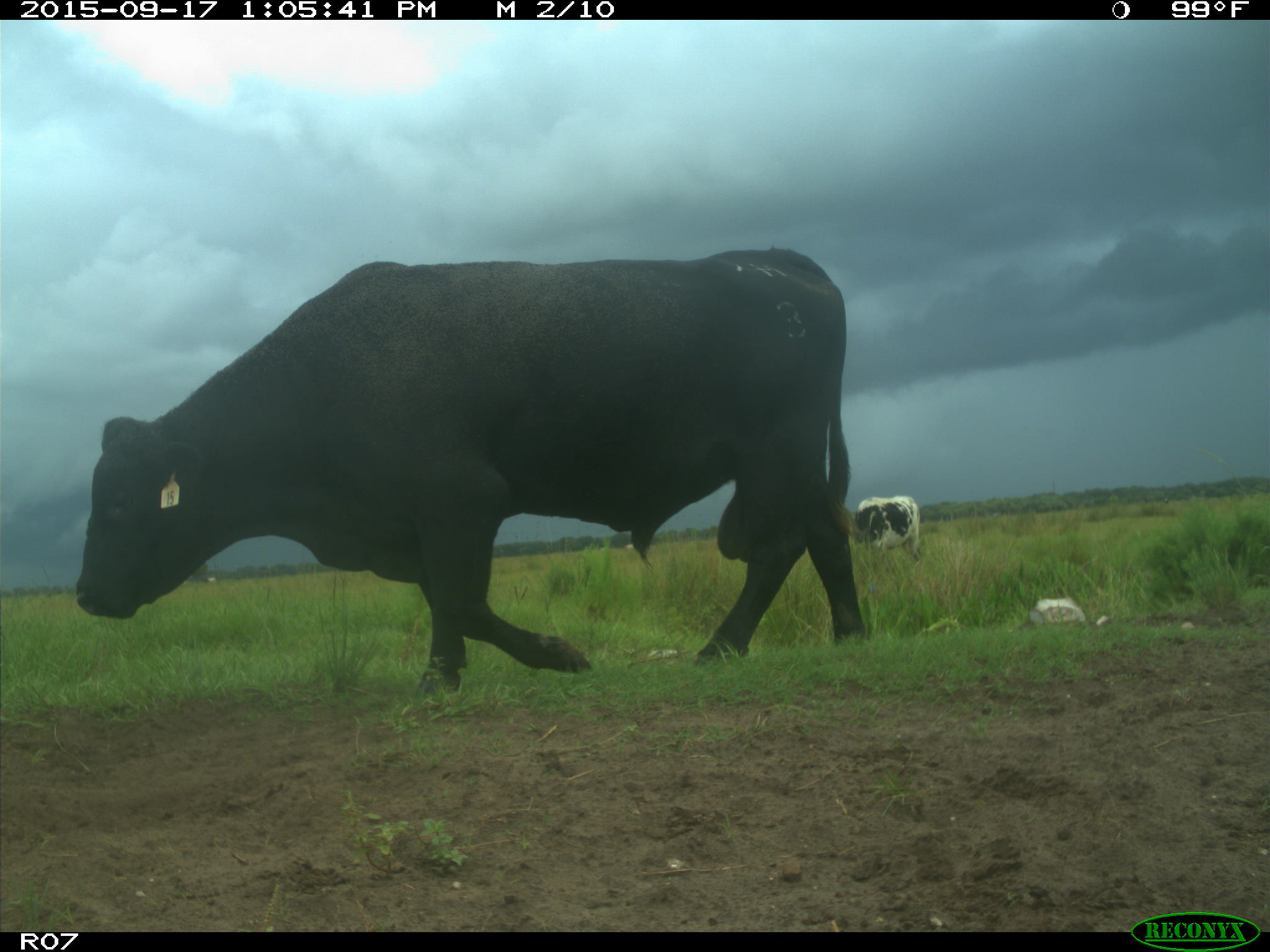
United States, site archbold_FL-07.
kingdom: Animalia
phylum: Chordata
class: Mammalia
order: Artiodactyla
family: Bovidae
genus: Bos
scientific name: Bos taurus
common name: domestic cow